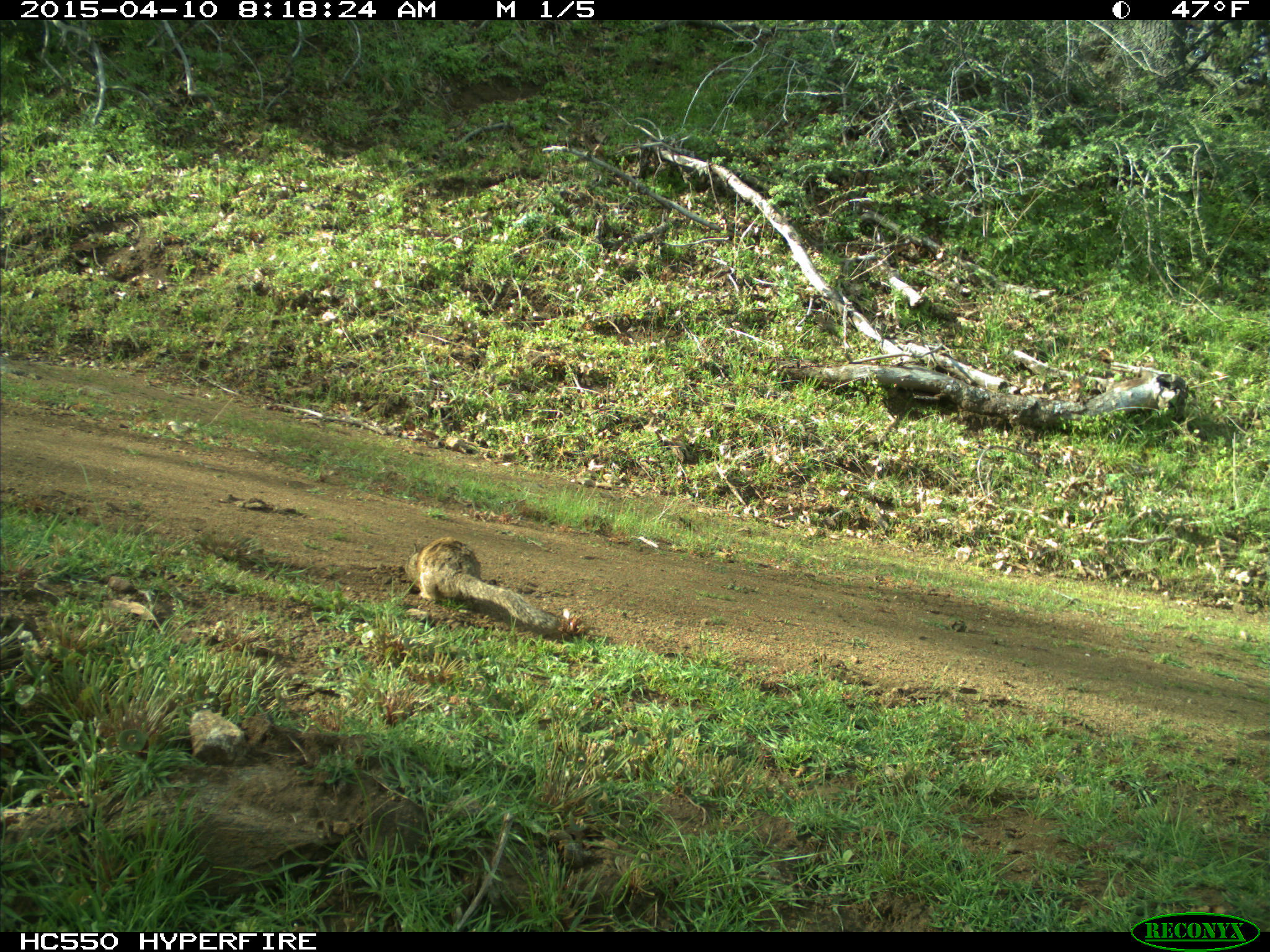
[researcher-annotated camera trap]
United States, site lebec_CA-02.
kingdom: Animalia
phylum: Chordata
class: Mammalia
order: Rodentia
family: Sciuridae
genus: Otospermophilus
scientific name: Otospermophilus beecheyi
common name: california ground squirrel